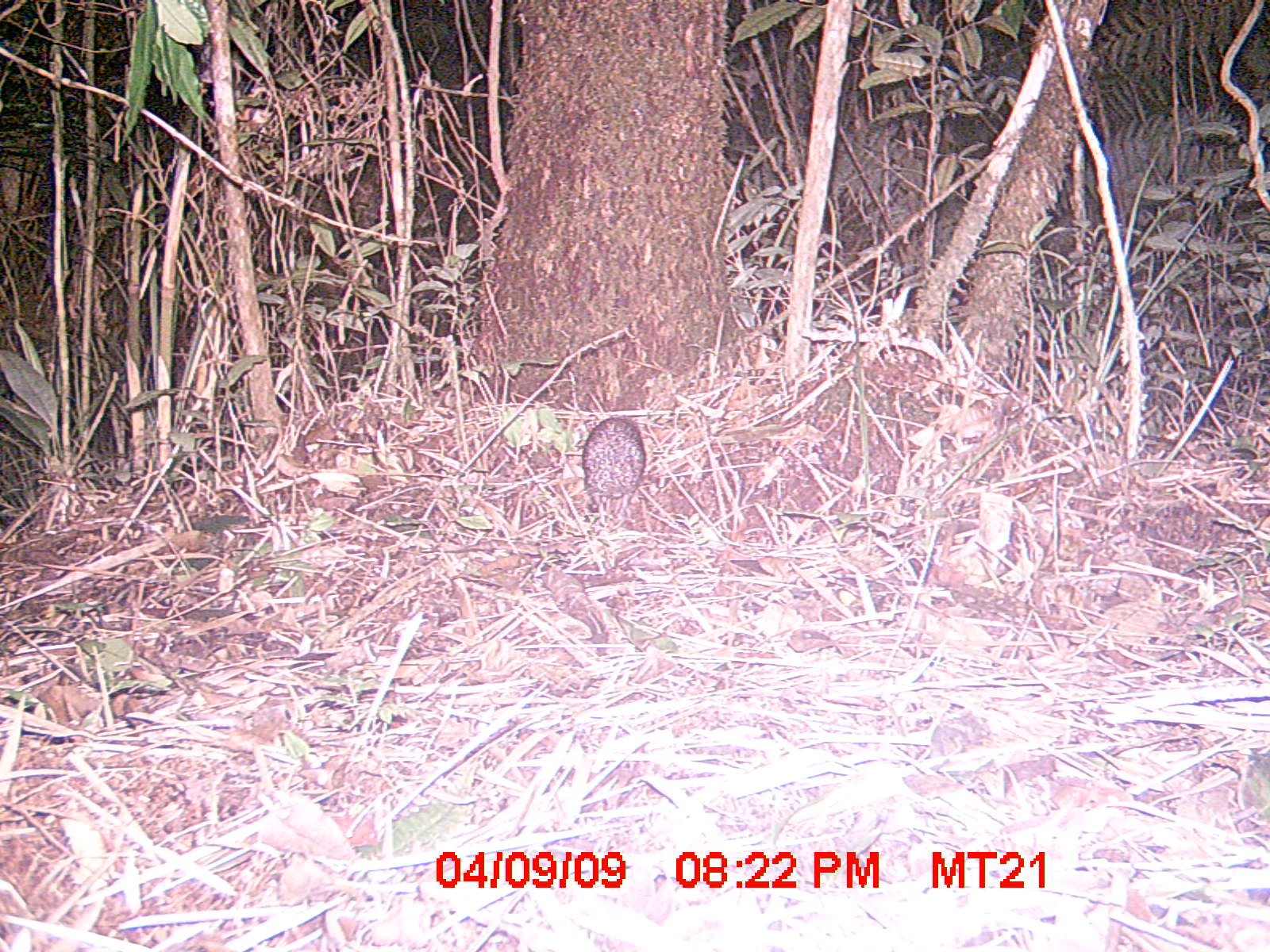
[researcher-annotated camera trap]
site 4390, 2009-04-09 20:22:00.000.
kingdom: Animalia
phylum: Chordata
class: Mammalia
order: Rodentia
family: Nesomyidae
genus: Nesomys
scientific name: Nesomys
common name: nesomys rodents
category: nesomys sp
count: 1